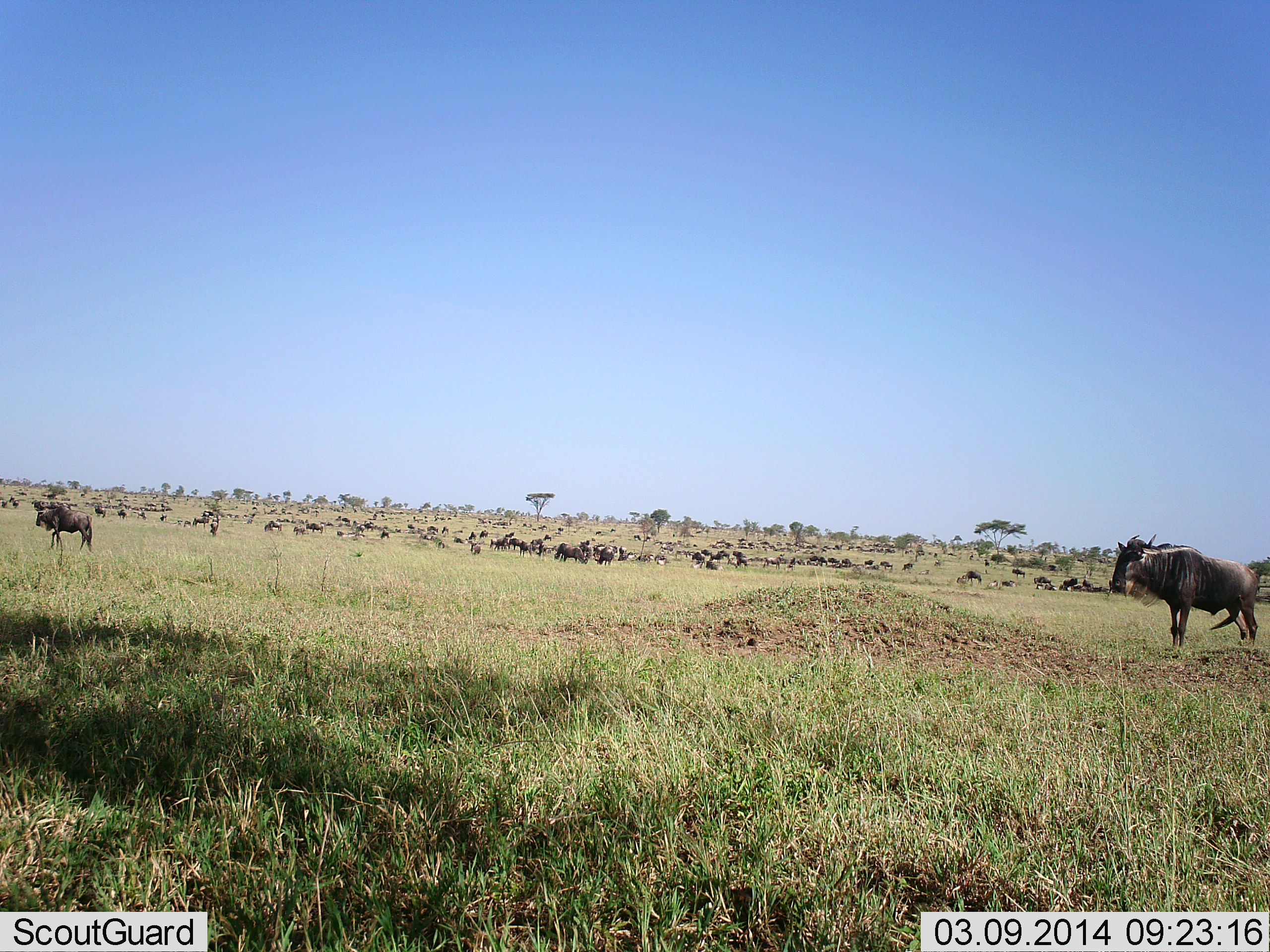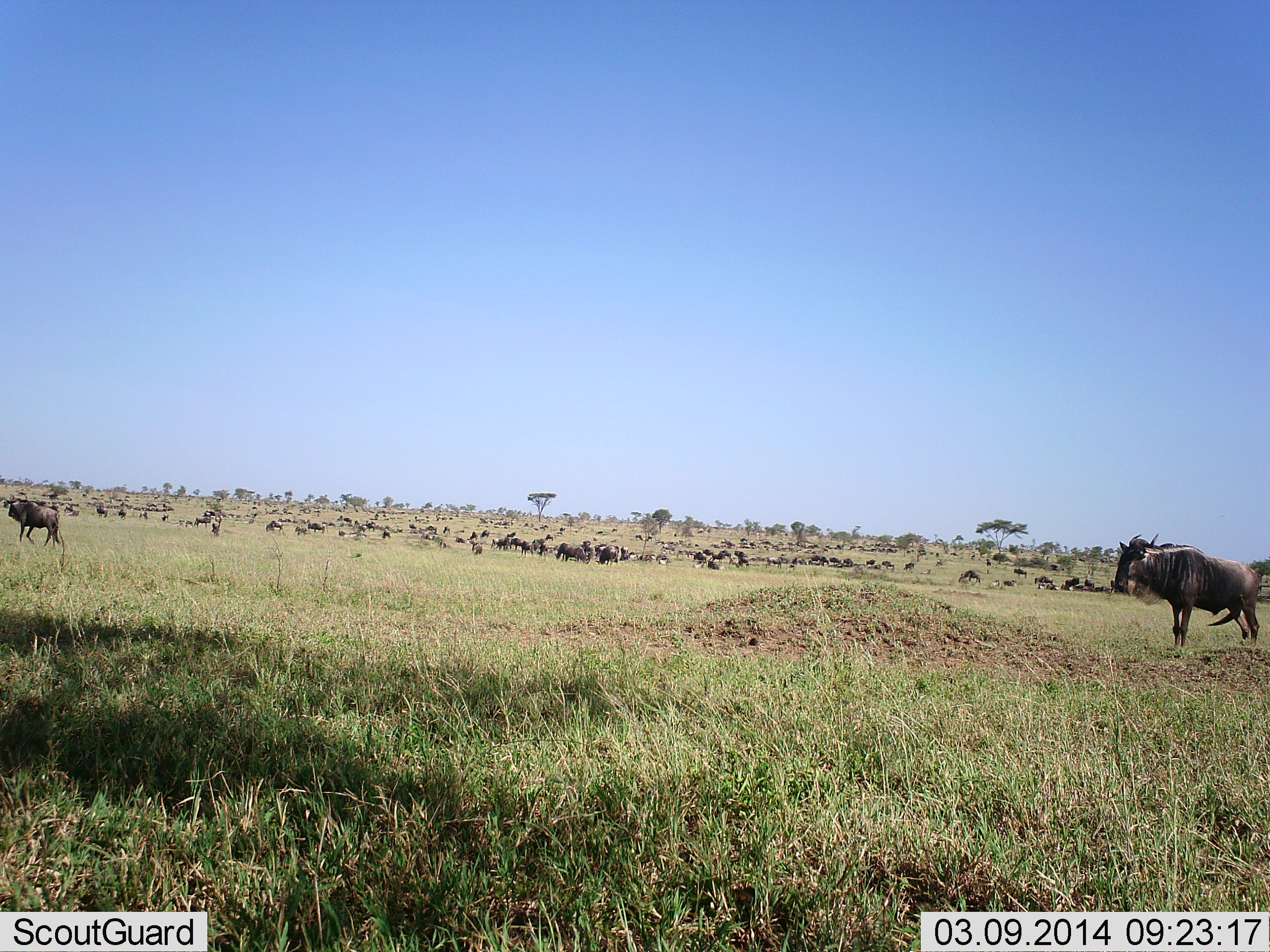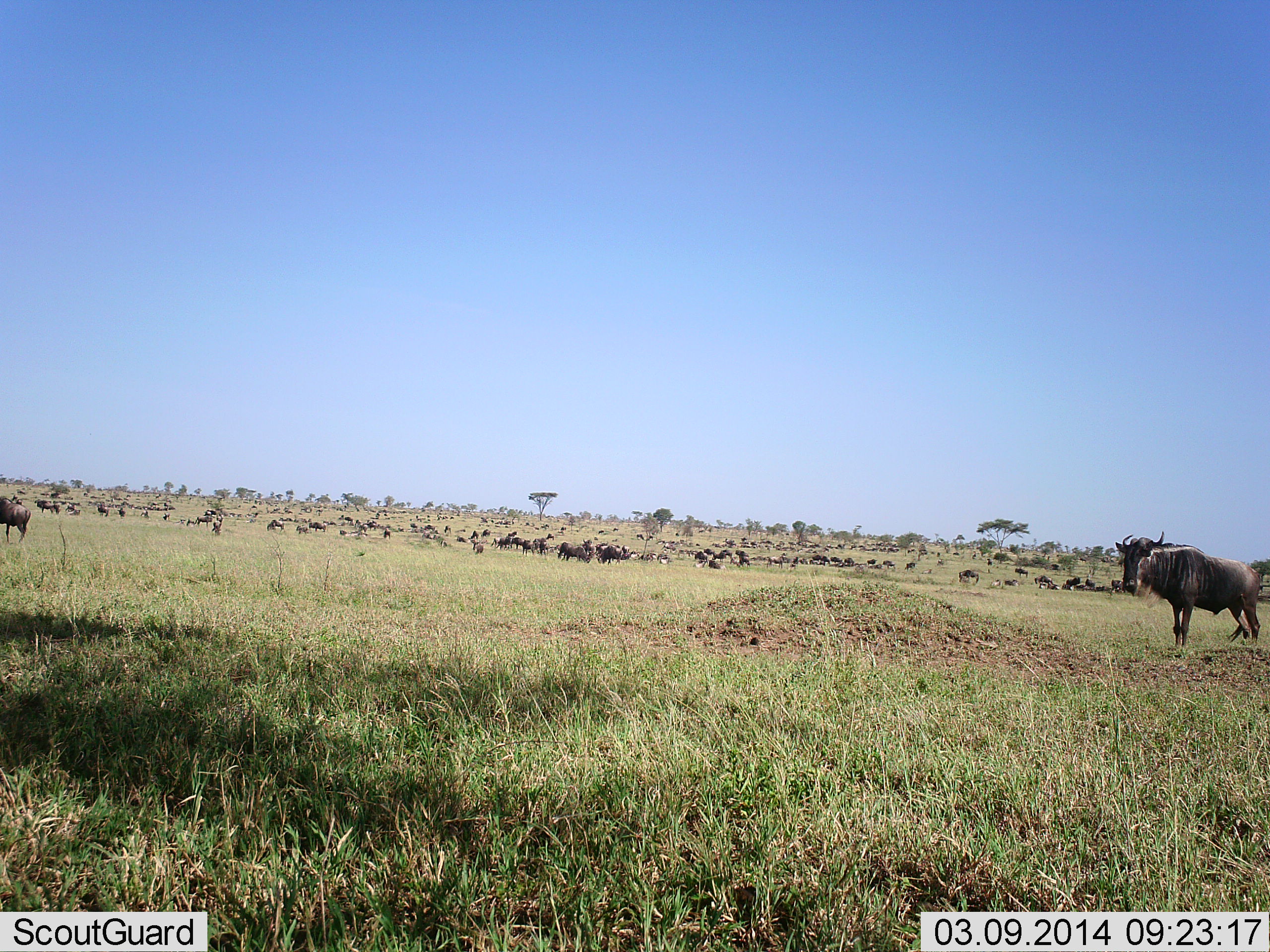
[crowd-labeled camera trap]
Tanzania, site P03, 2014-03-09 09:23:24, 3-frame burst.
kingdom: Animalia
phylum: Chordata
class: Mammalia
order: Artiodactyla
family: Bovidae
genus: Connochaetes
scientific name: Connochaetes taurinus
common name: blue wildebeest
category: wildebeest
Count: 51+.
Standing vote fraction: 80%.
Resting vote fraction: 10%.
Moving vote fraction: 90%.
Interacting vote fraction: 0%.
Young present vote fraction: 0%.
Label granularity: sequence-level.